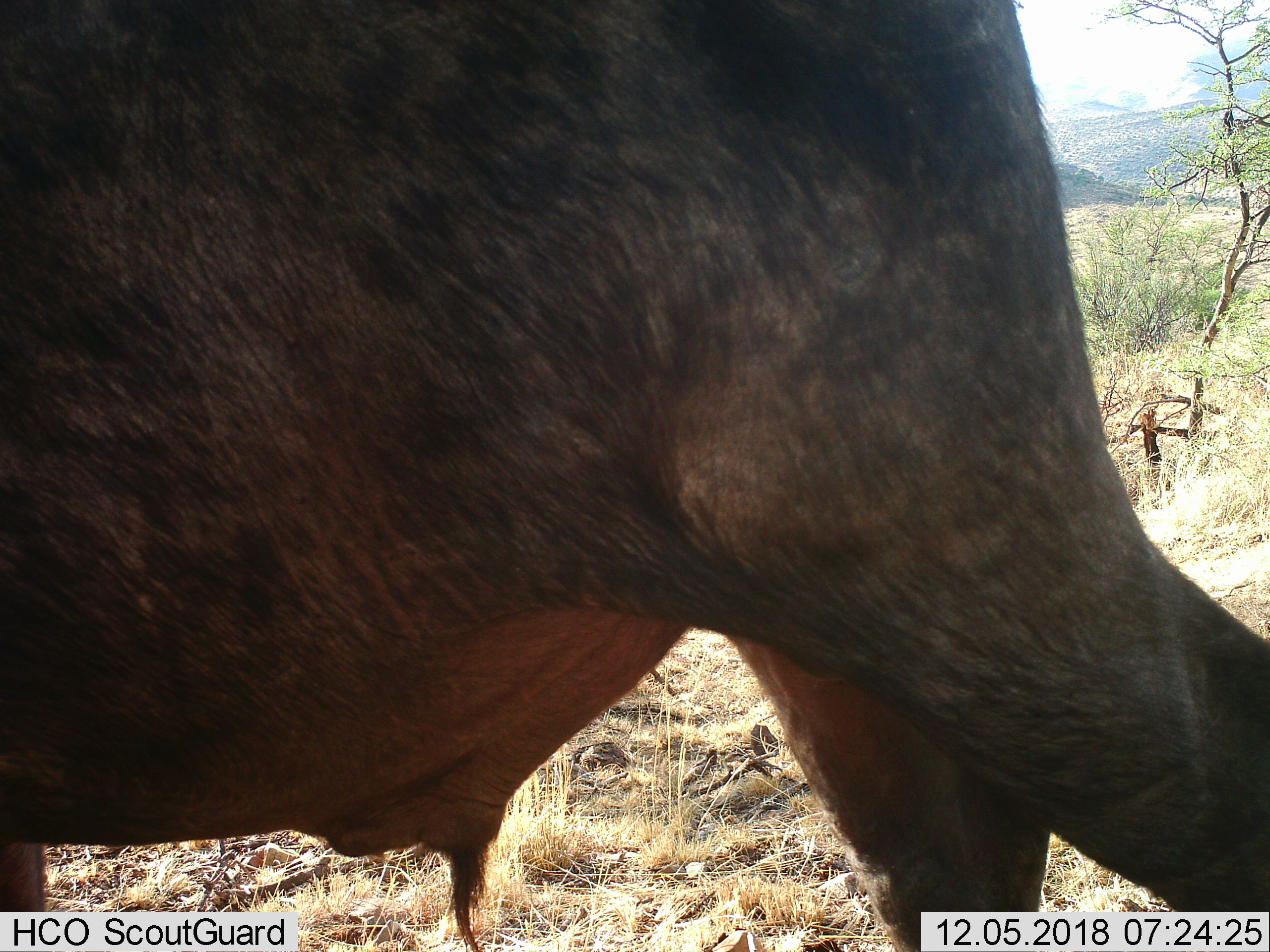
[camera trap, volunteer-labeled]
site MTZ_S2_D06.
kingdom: Animalia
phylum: Chordata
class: Mammalia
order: Artiodactyla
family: Bovidae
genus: Syncerus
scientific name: Syncerus caffer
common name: african buffalo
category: buffalo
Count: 1.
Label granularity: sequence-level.